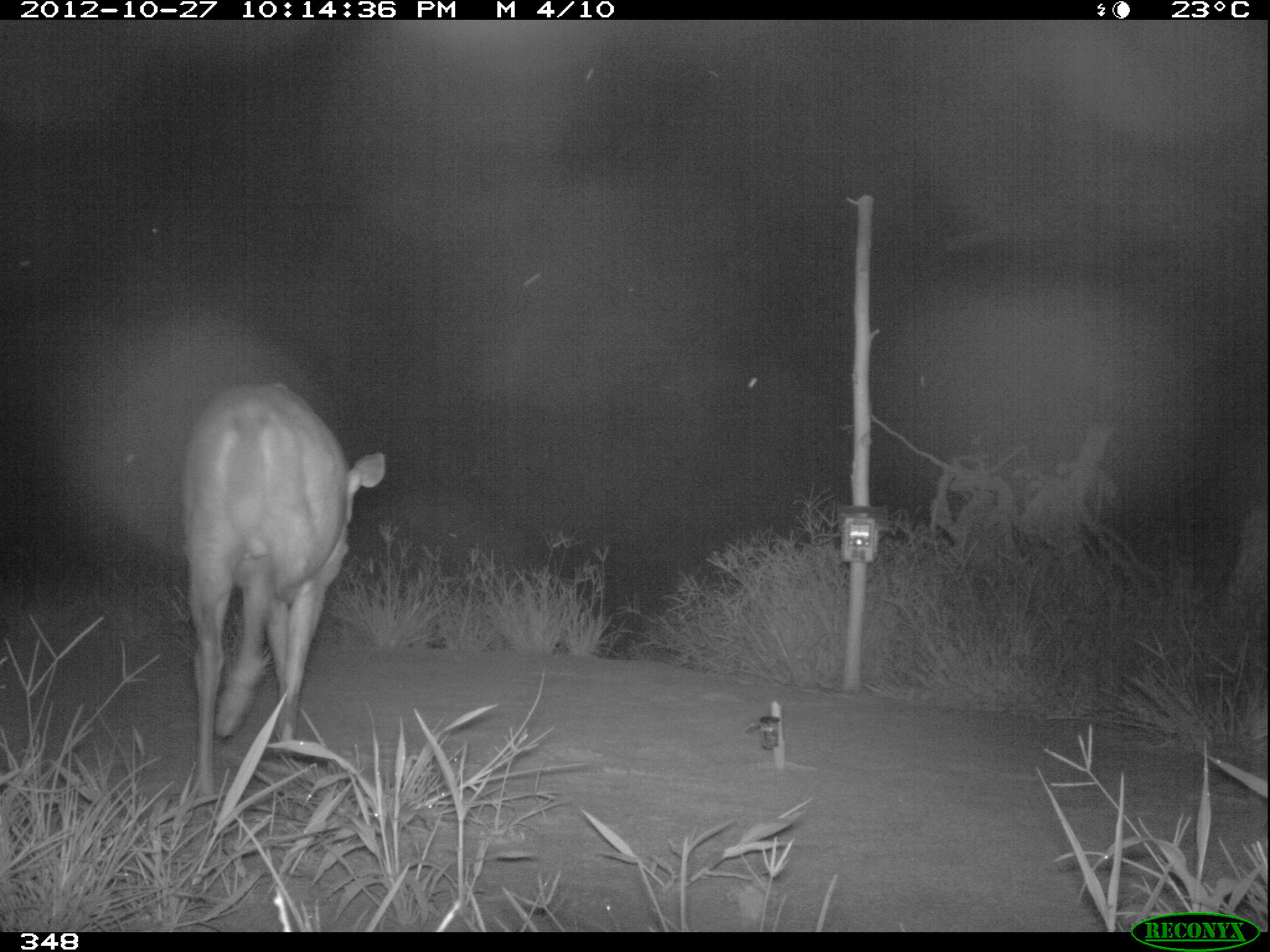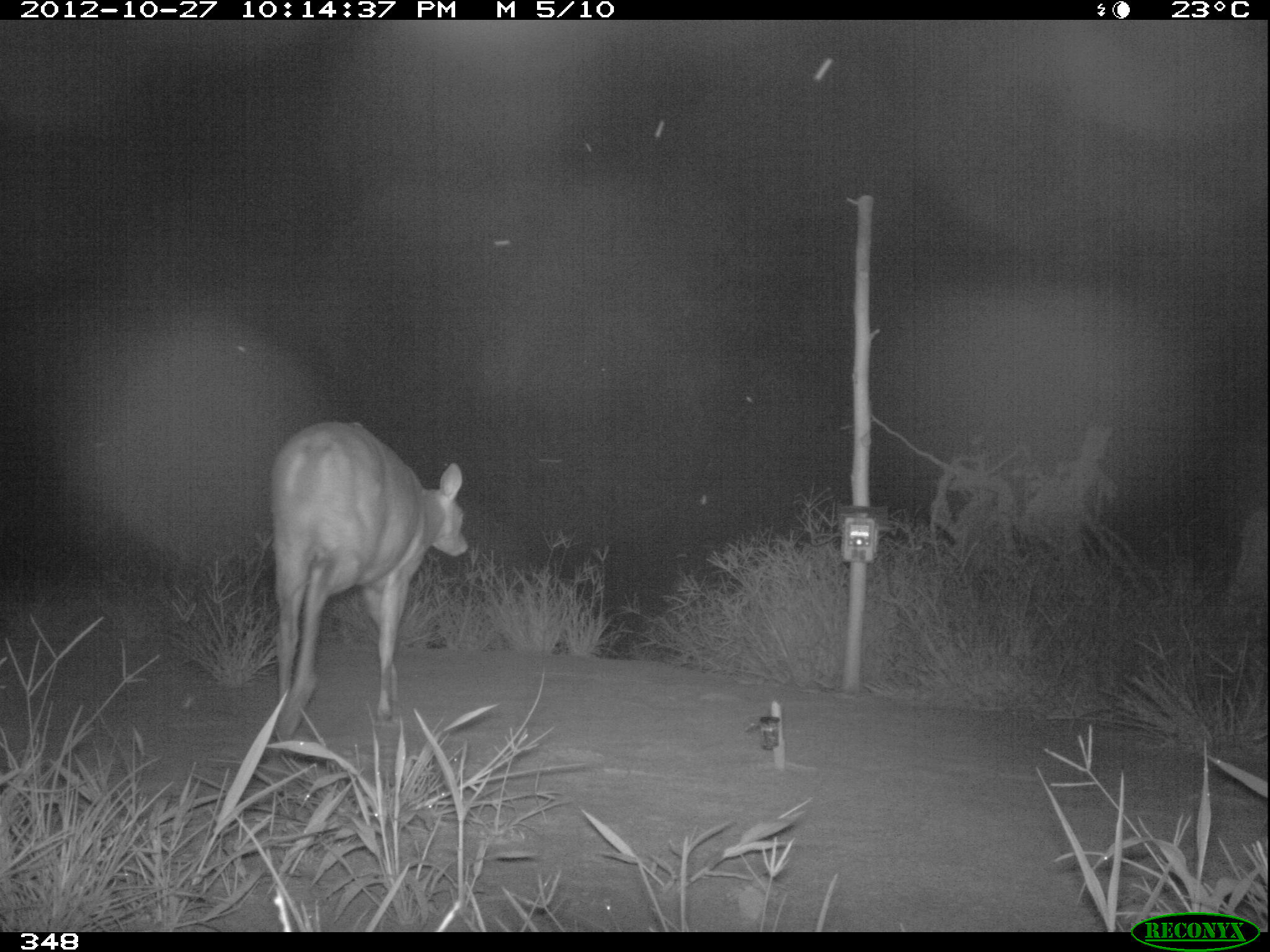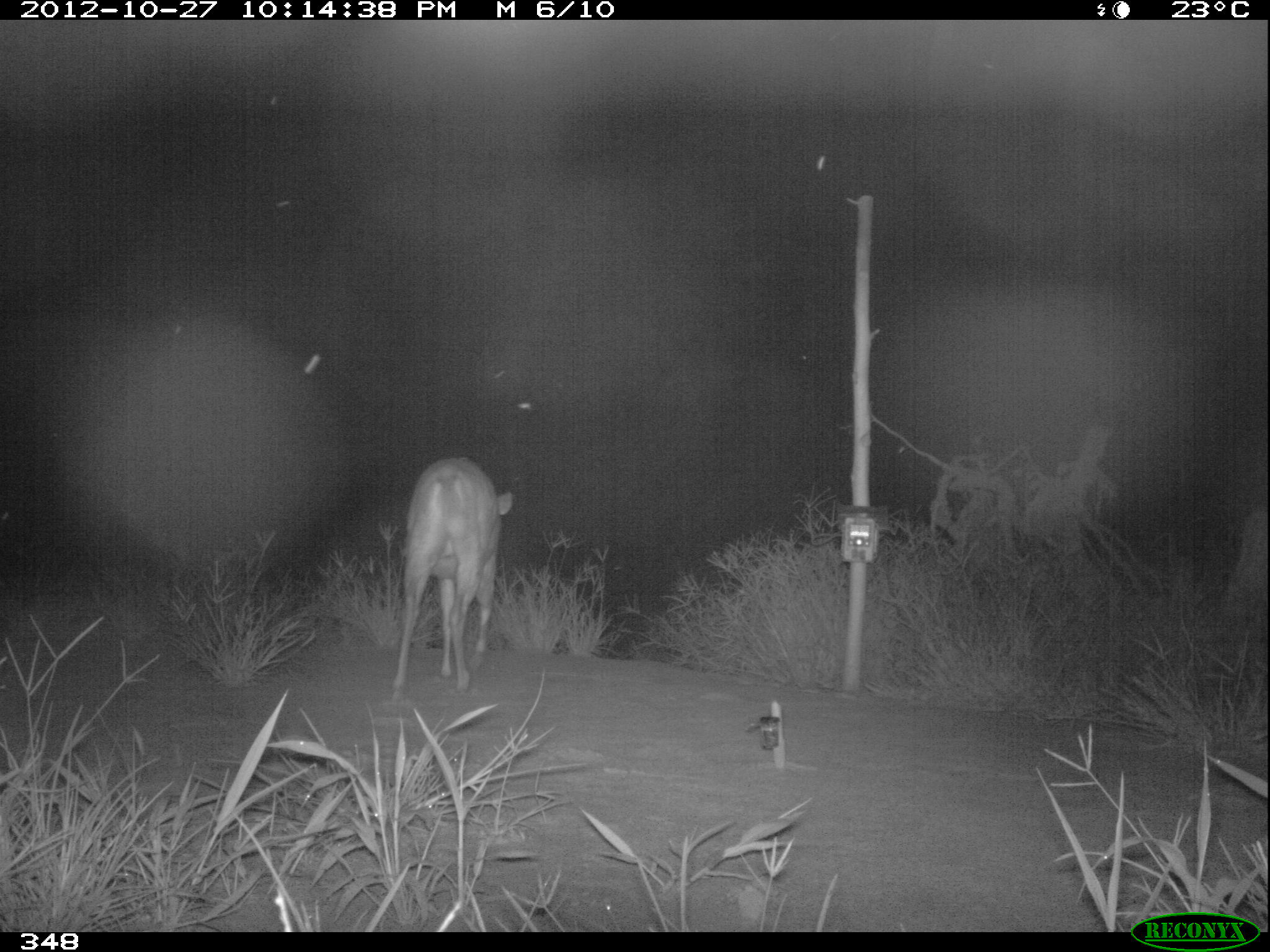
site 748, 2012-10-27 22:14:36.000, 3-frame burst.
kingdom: Animalia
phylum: Chordata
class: Mammalia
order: Artiodactyla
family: Cervidae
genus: Mazama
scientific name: Mazama americana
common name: red brocket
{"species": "Mazama americana (red brocket)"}